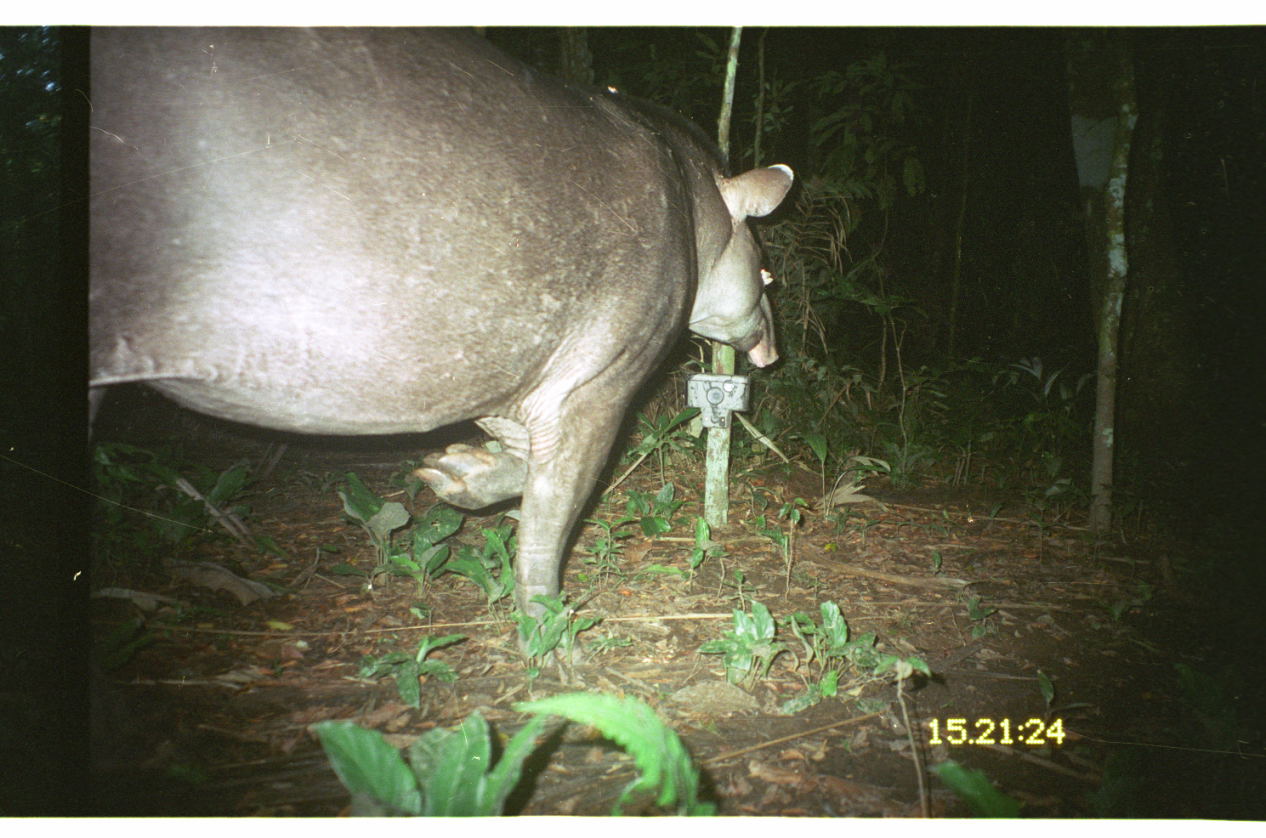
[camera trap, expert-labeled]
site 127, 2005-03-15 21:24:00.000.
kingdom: Animalia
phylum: Chordata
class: Mammalia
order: Perissodactyla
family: Tapiridae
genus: Tapirus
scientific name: Tapirus terrestris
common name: south american tapir